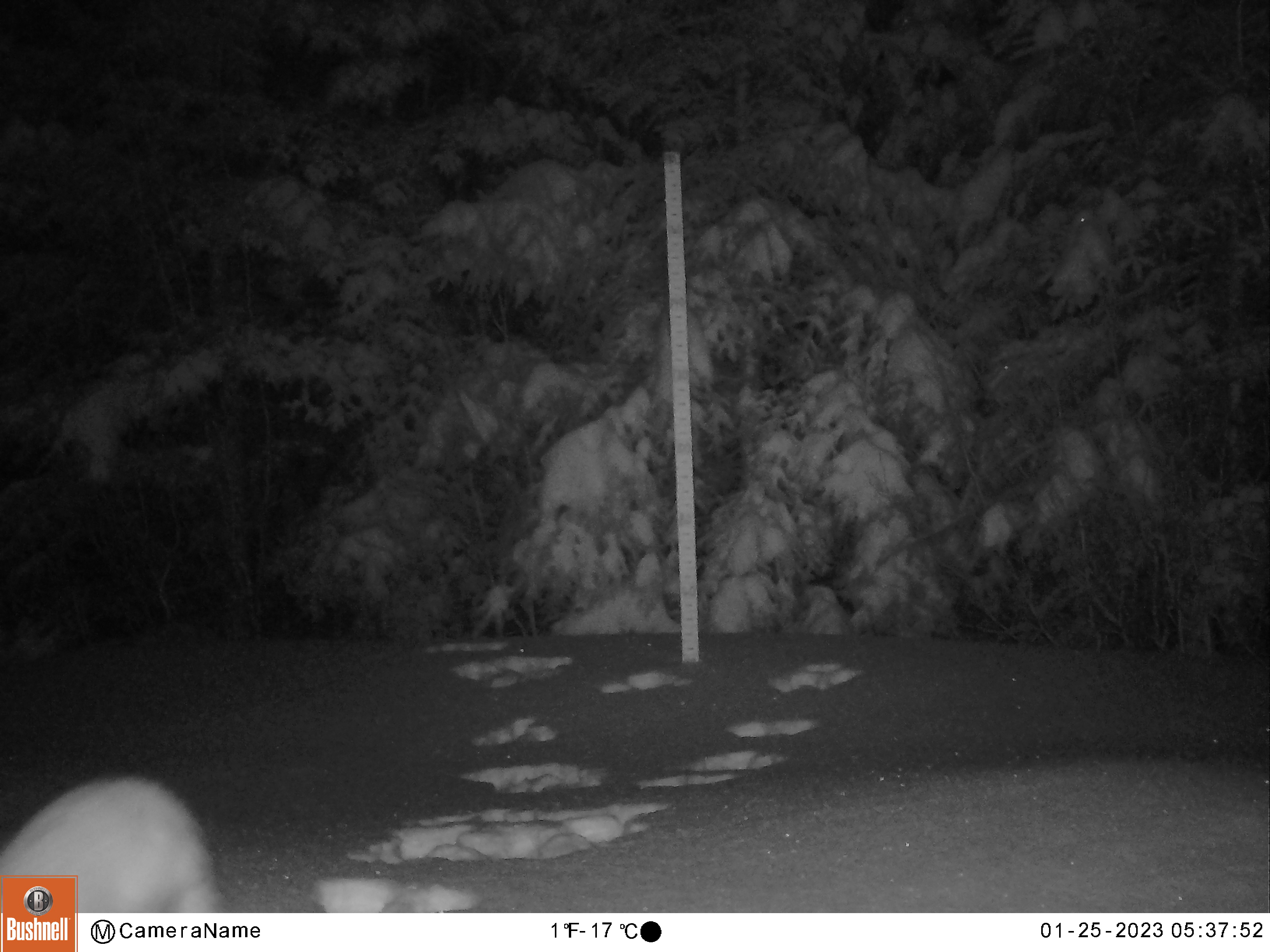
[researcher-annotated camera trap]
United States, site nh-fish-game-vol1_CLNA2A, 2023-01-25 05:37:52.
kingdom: Animalia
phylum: Chordata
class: Mammalia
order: Lagomorpha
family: Leporidae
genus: Lepus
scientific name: Lepus americanus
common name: snowshoe hare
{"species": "snowshoe hare (Lepus americanus)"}